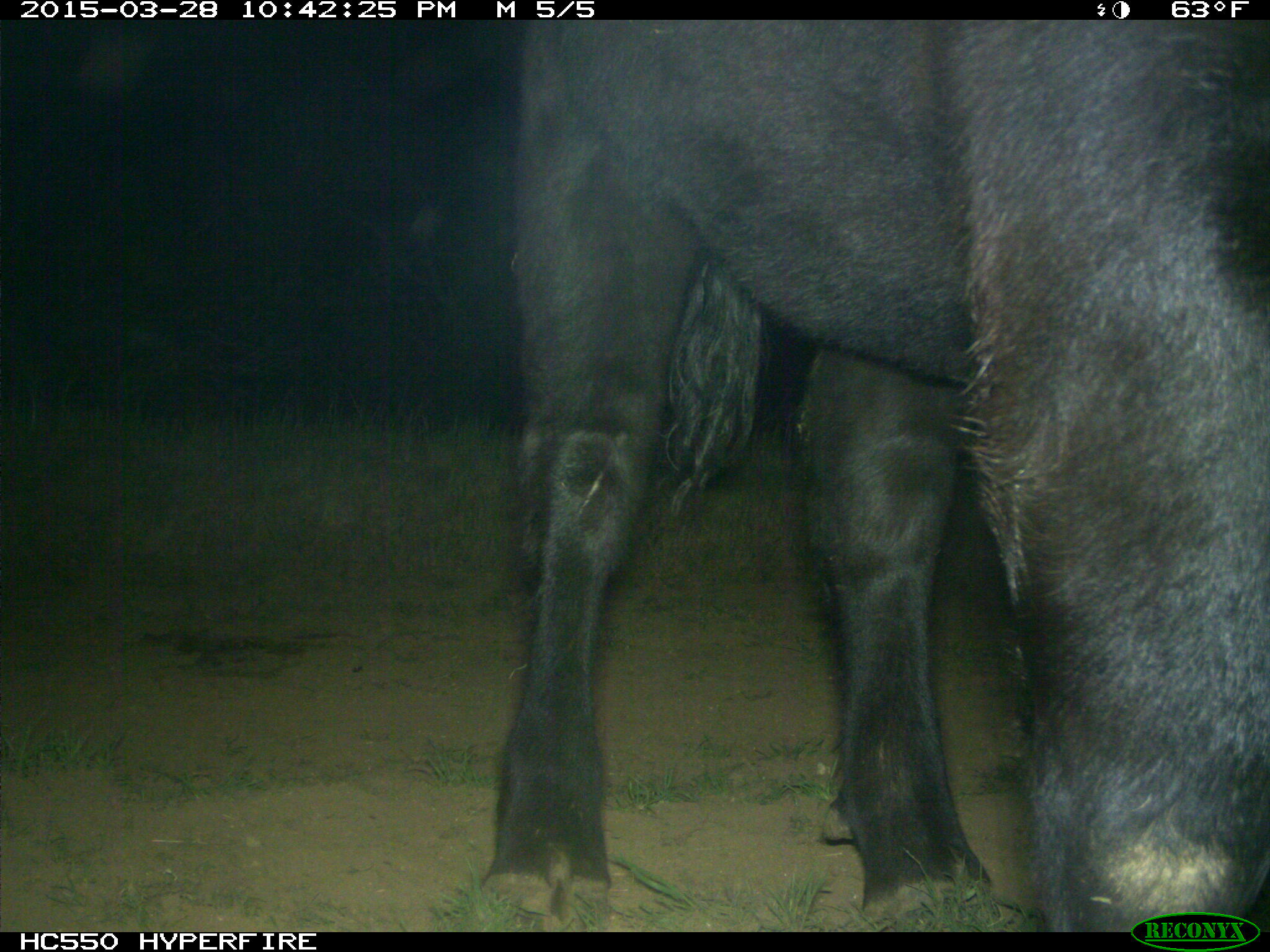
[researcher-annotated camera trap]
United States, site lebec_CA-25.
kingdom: Animalia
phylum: Chordata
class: Mammalia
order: Artiodactyla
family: Bovidae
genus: Bos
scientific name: Bos taurus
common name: domestic cow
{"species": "Bos taurus (domestic cow)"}